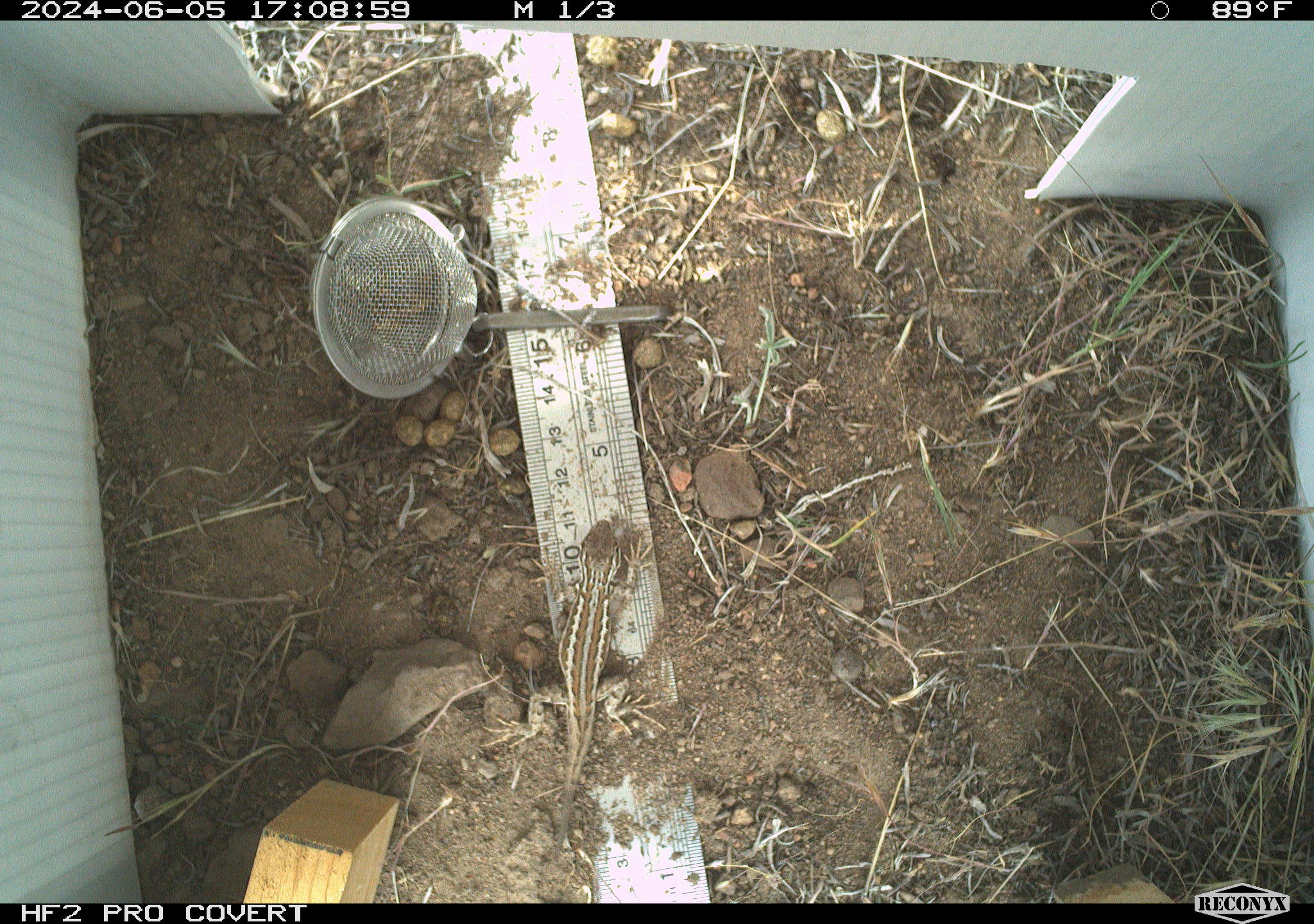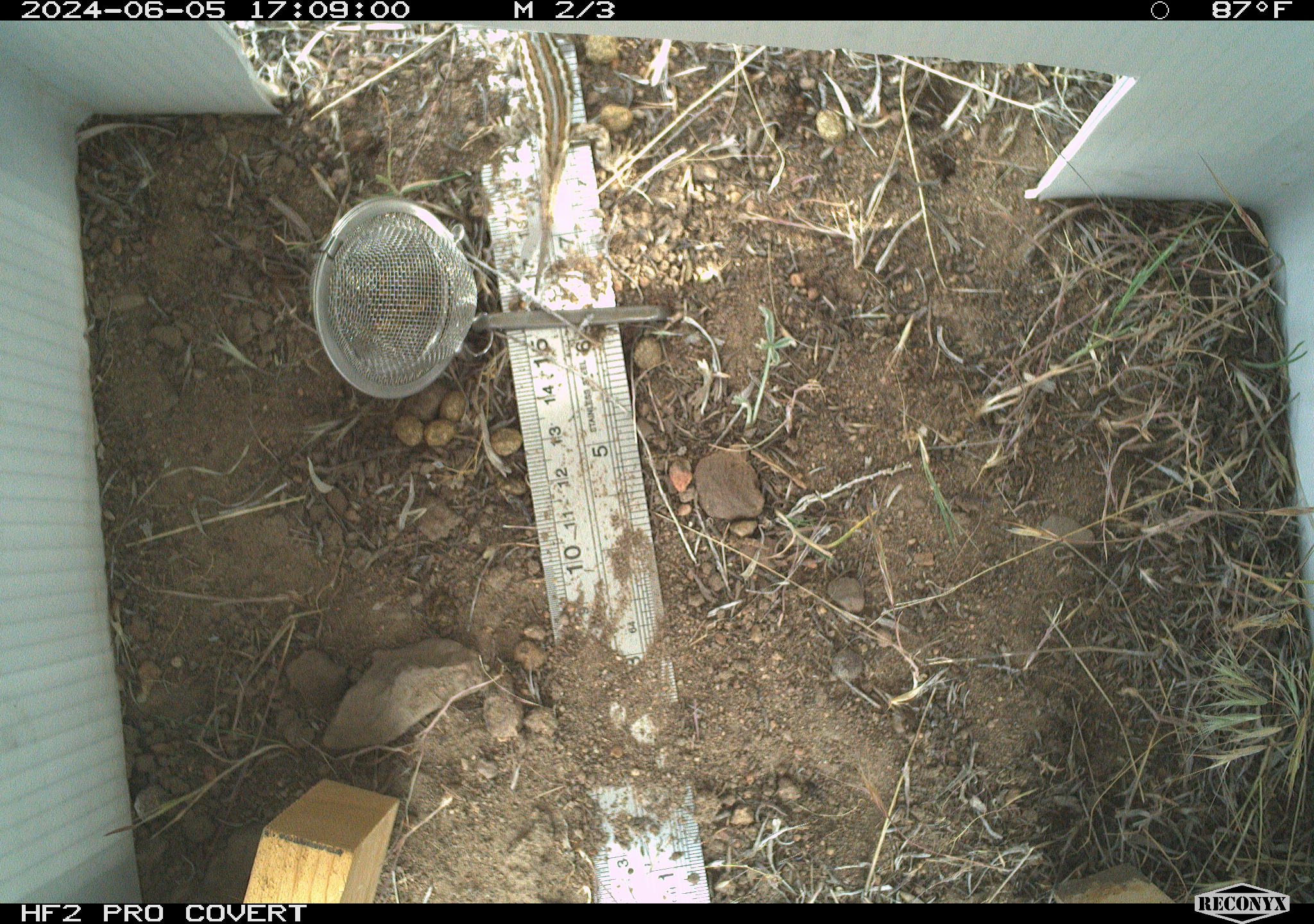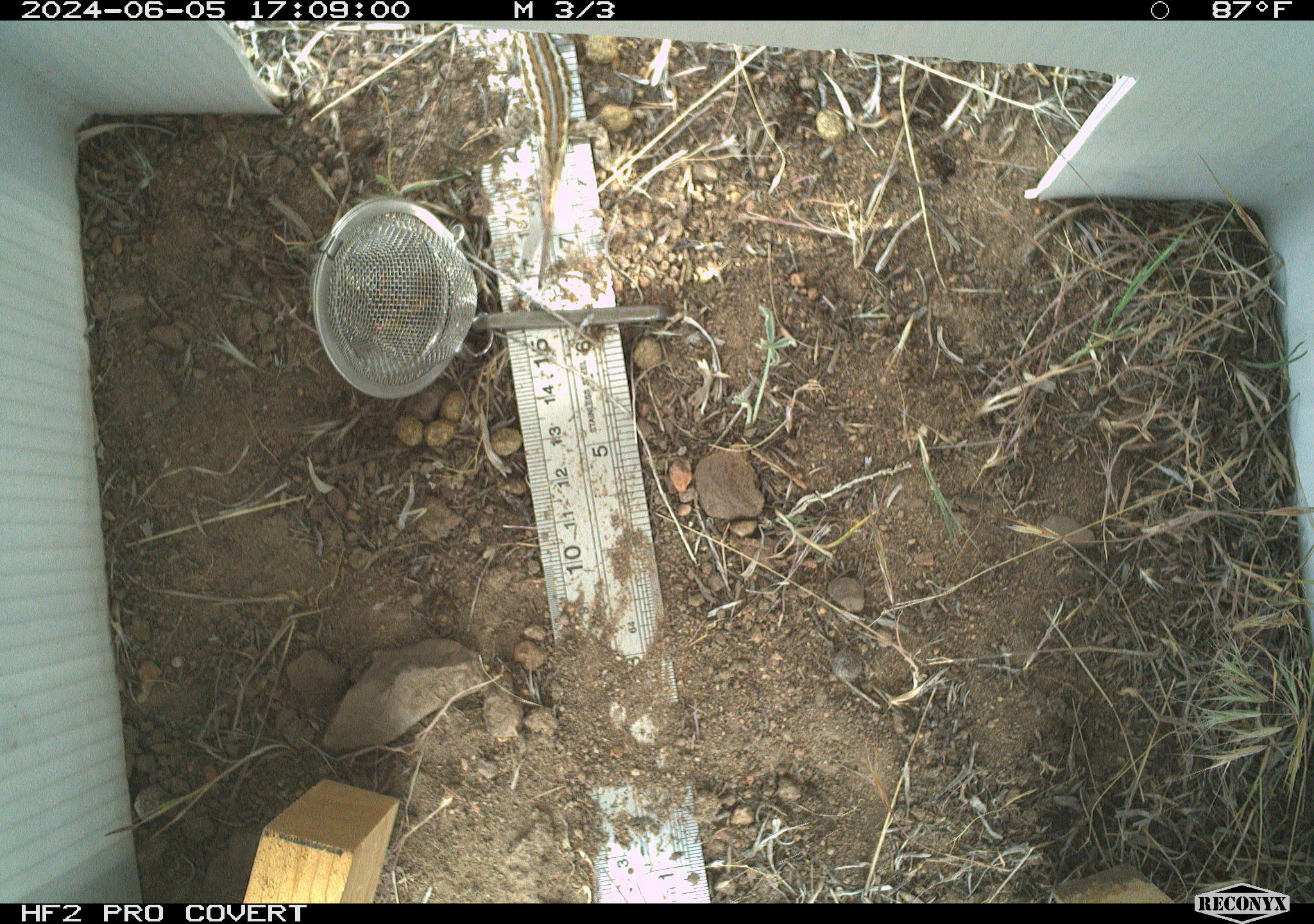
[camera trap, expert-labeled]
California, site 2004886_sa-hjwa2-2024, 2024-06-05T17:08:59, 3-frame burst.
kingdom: Animalia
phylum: Chordata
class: Reptilia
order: Squamata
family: Phrynosomatidae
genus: Sceloporus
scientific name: Sceloporus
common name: spiny lizards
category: sceloporus species